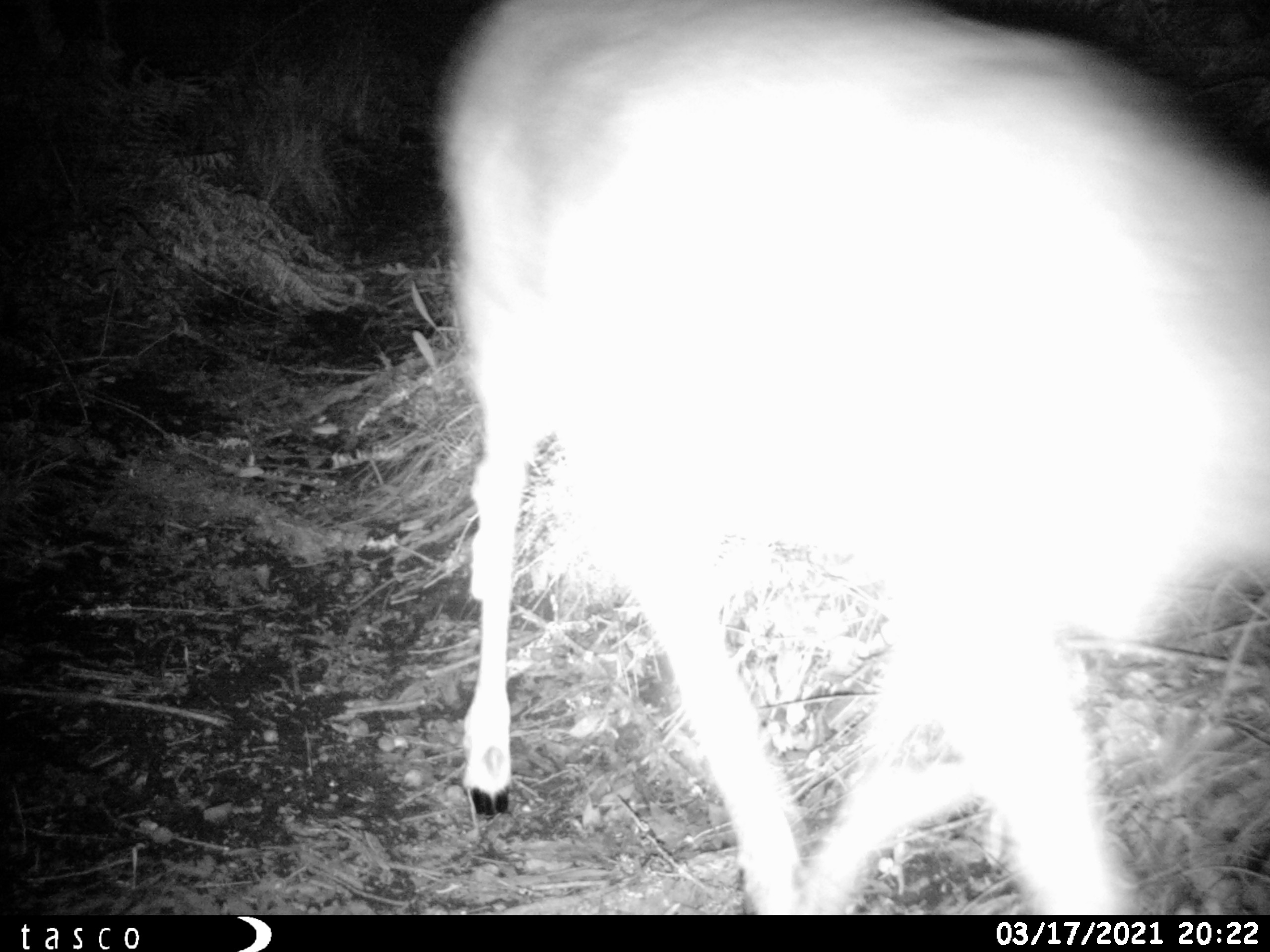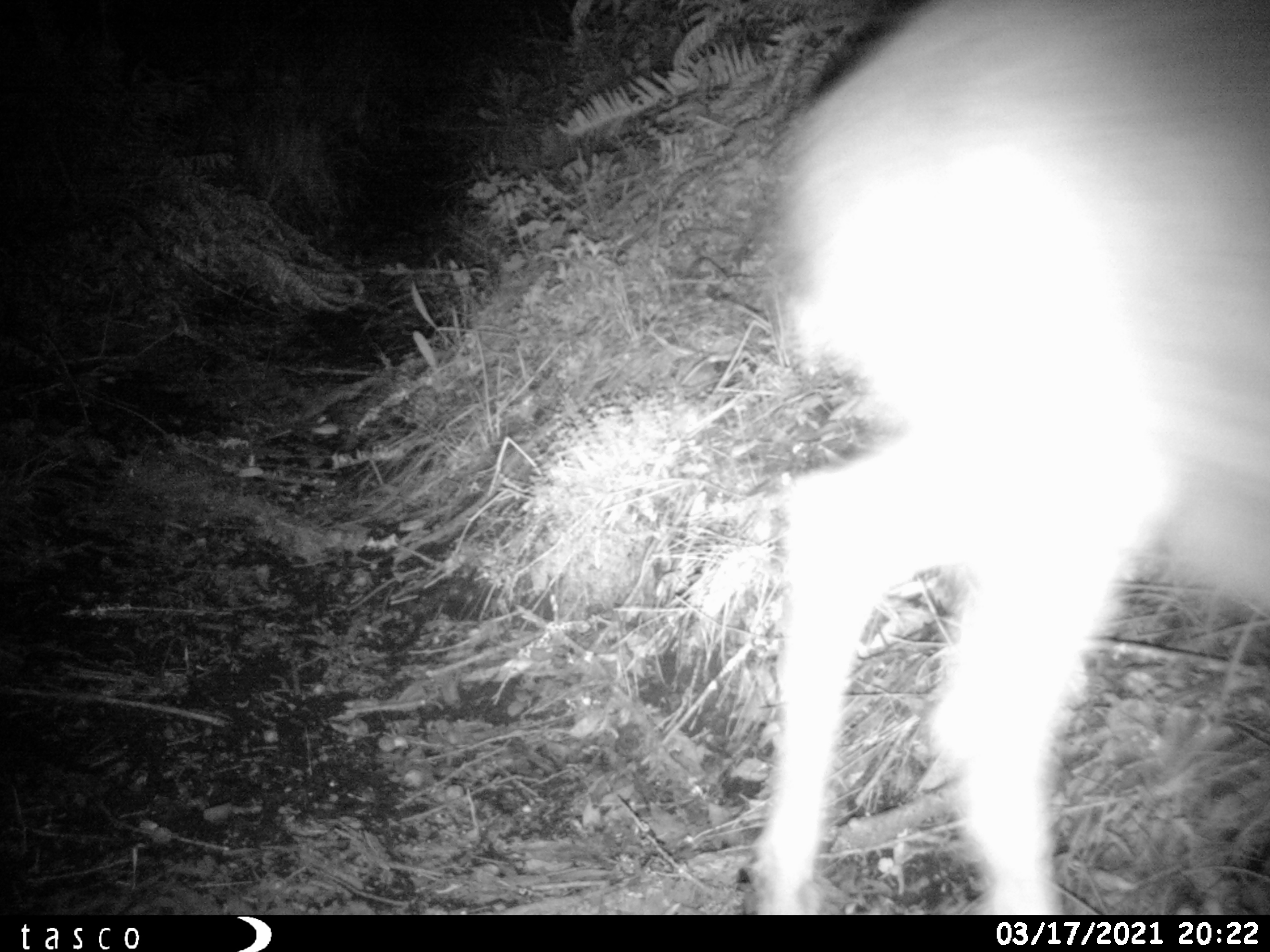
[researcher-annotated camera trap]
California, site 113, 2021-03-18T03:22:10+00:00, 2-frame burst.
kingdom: Animalia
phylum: Chordata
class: Mammalia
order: Artiodactyla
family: Cervidae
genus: Odocoileus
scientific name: Odocoileus hemionus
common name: mule deer